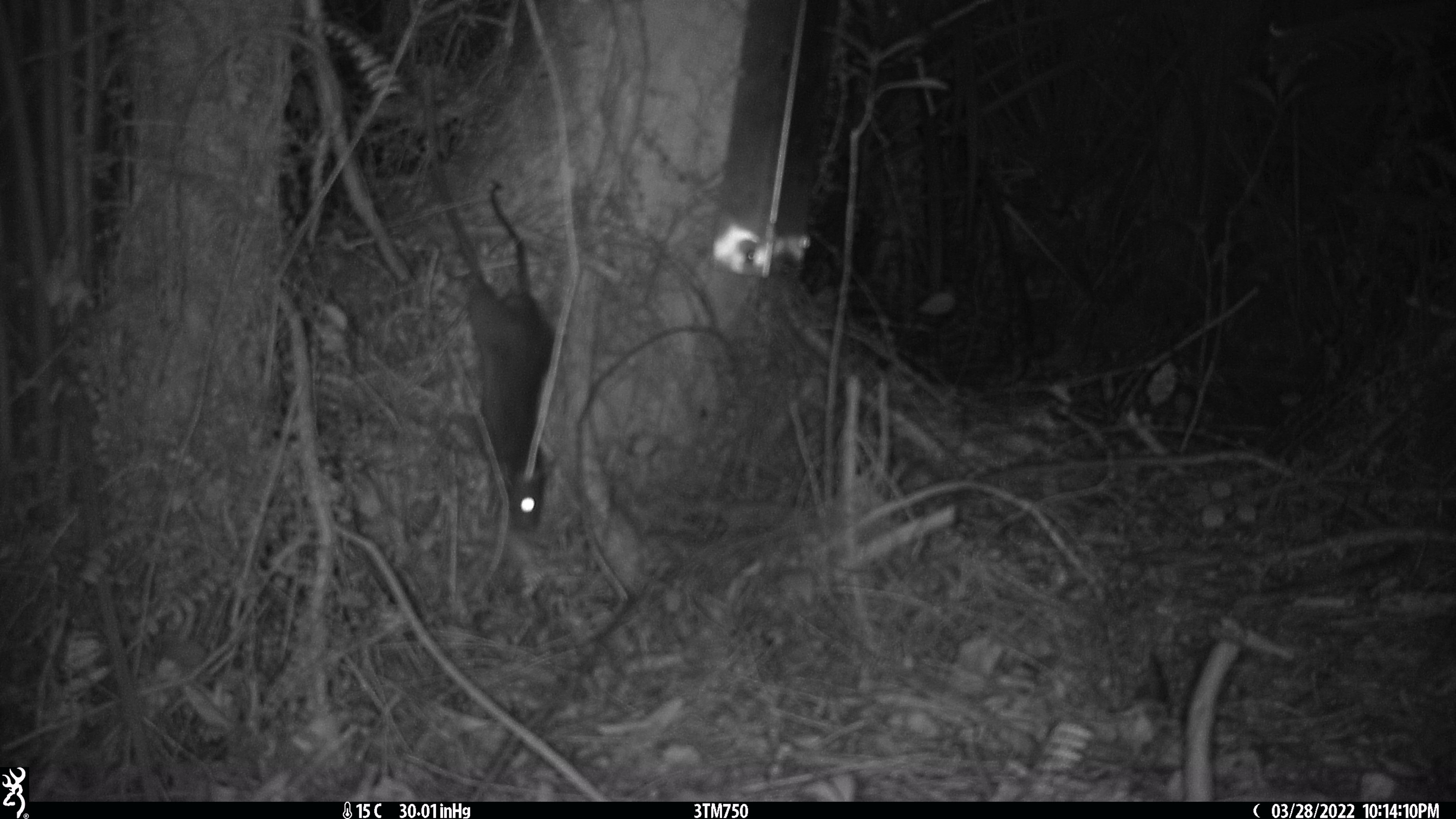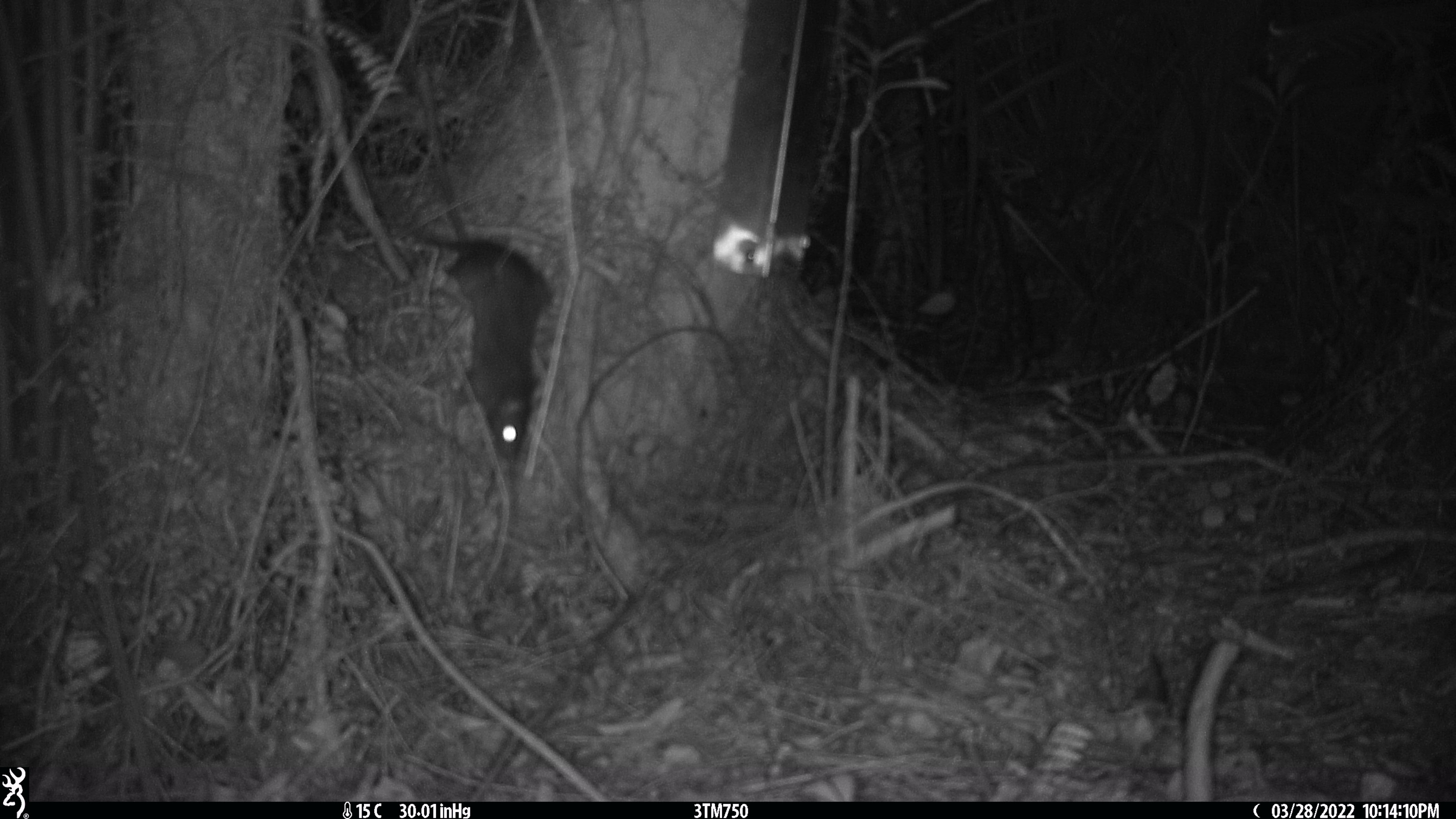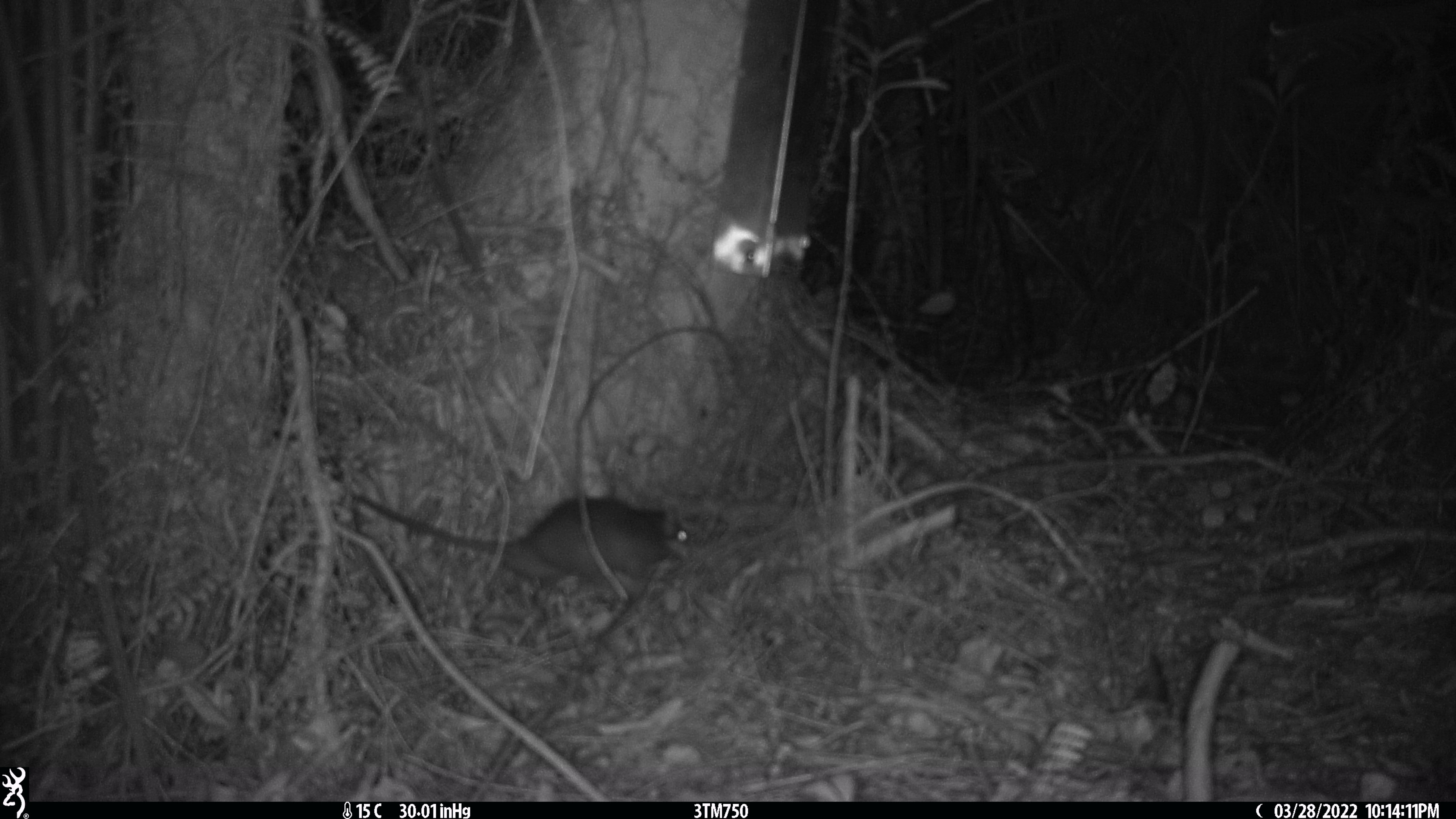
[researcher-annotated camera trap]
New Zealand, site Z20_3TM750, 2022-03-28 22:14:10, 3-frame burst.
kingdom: Animalia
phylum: Chordata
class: Mammalia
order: Rodentia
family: Muridae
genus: Rattus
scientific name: Rattus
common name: rat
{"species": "rat (Rattus)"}